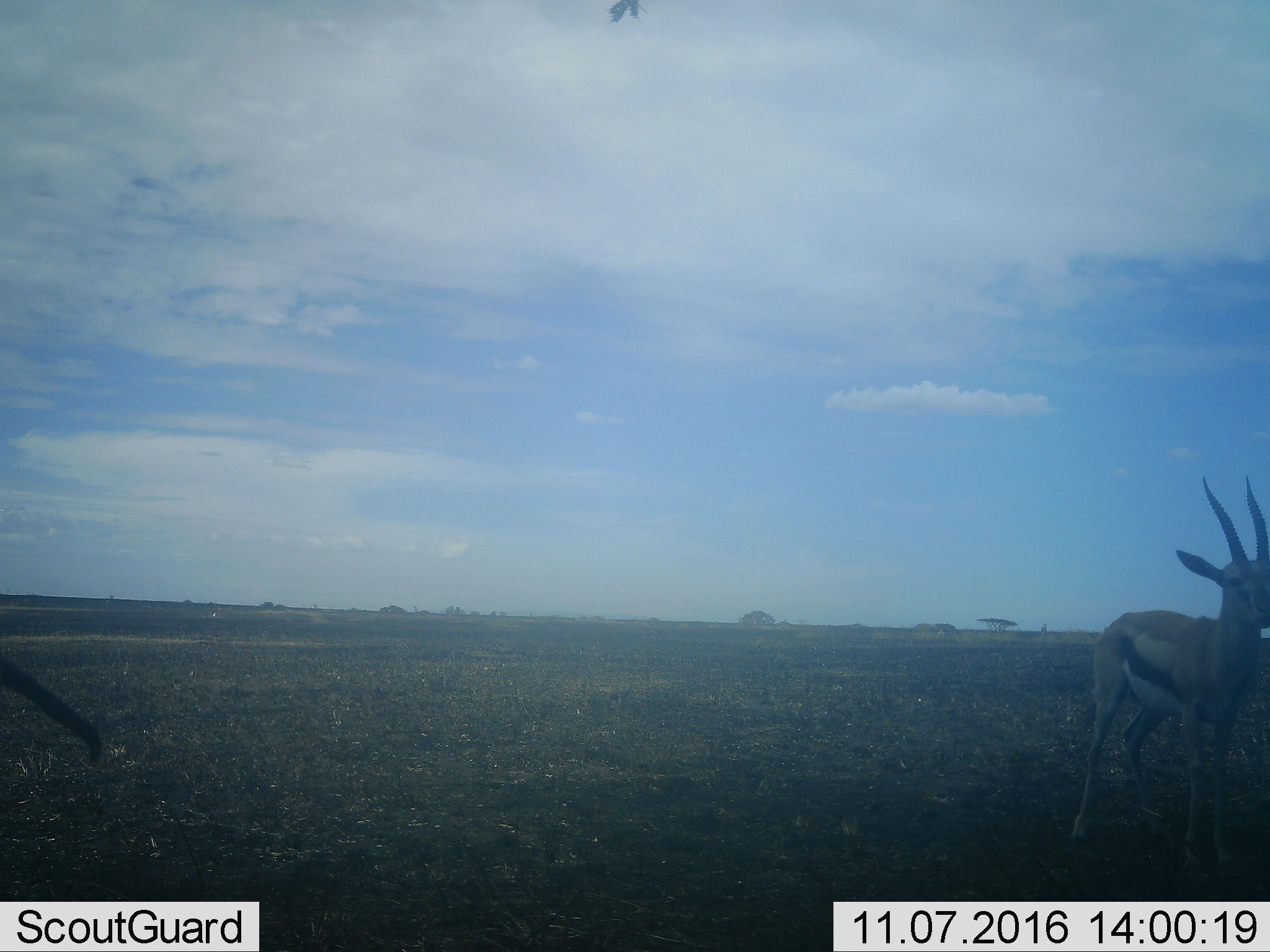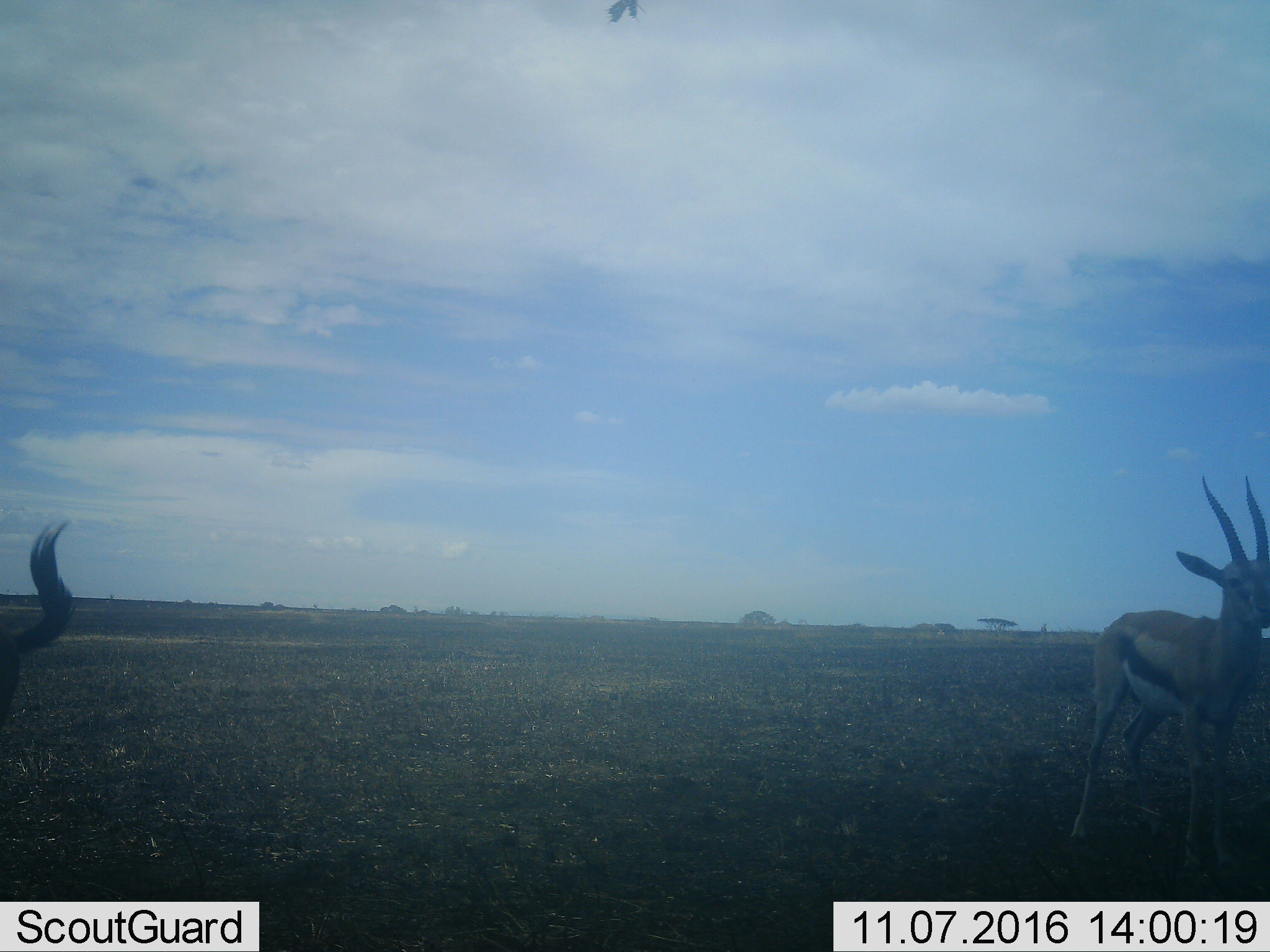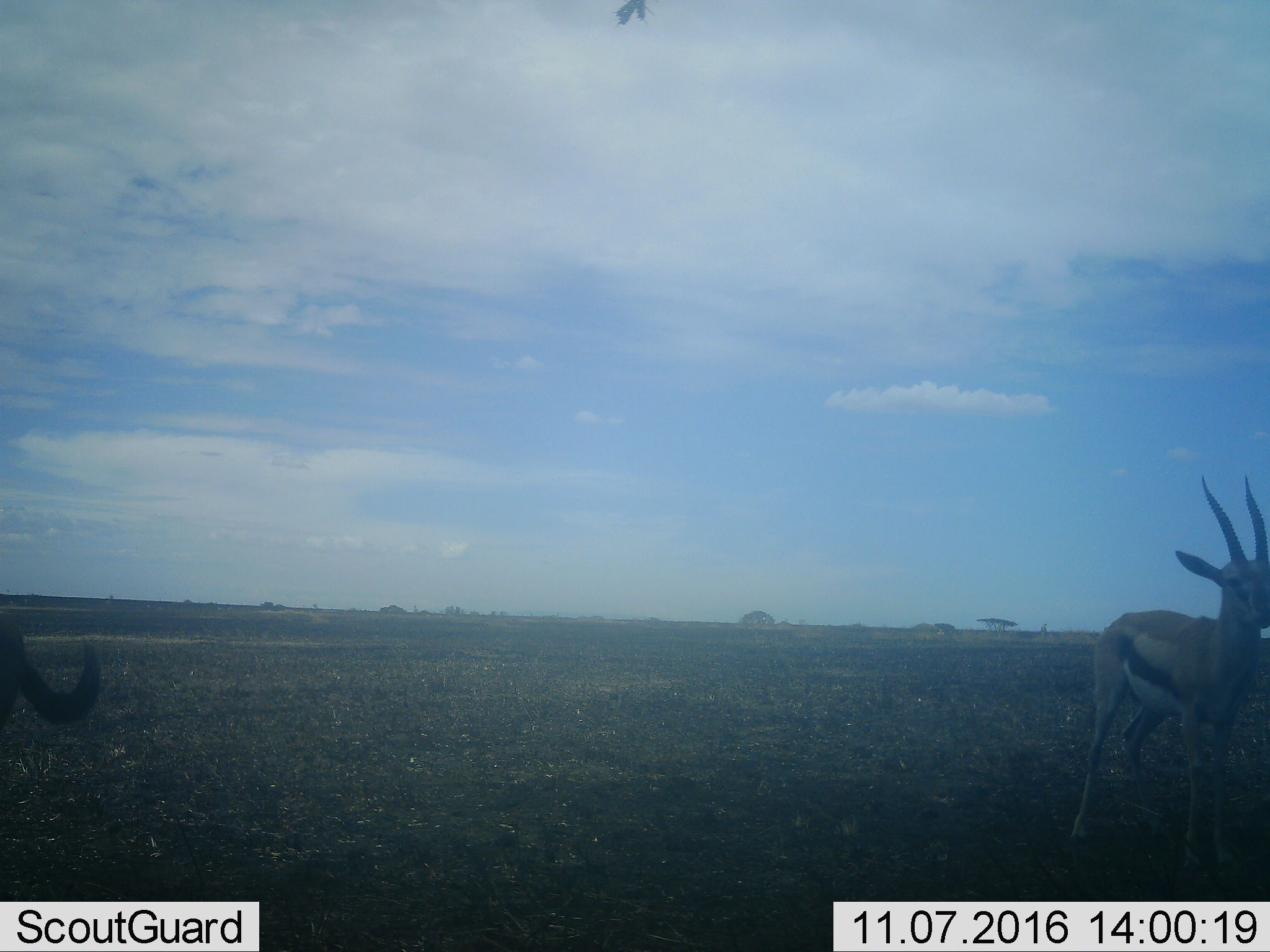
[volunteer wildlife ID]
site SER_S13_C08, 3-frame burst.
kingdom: Animalia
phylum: Chordata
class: Mammalia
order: Artiodactyla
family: Bovidae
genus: Eudorcas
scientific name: Eudorcas thomsonii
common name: thomson's gazelle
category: gazellethomsons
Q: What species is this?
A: Gazellethomsons (thomson's gazelle) (Eudorcas thomsonii).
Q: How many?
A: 1.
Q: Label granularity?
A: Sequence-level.